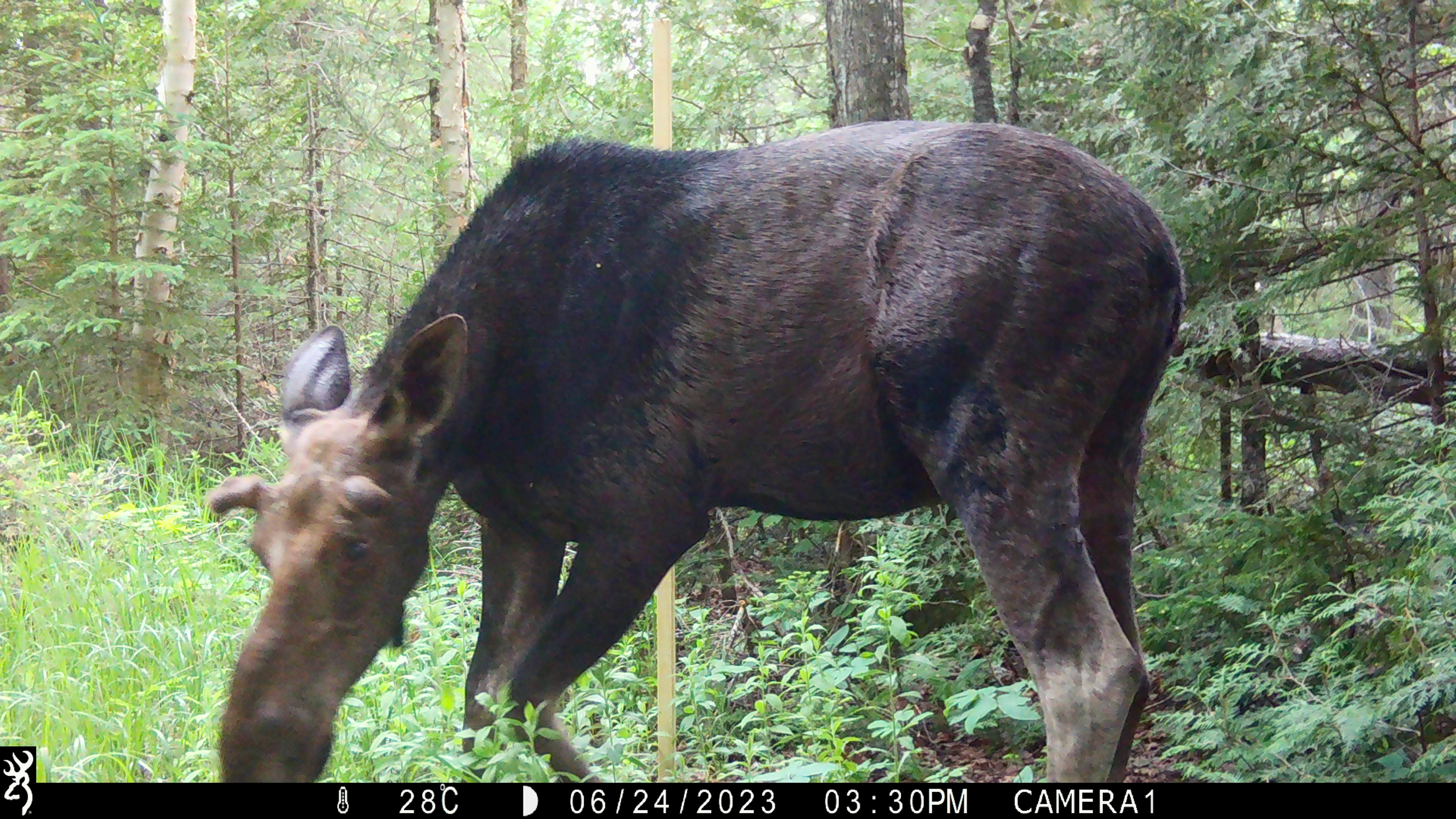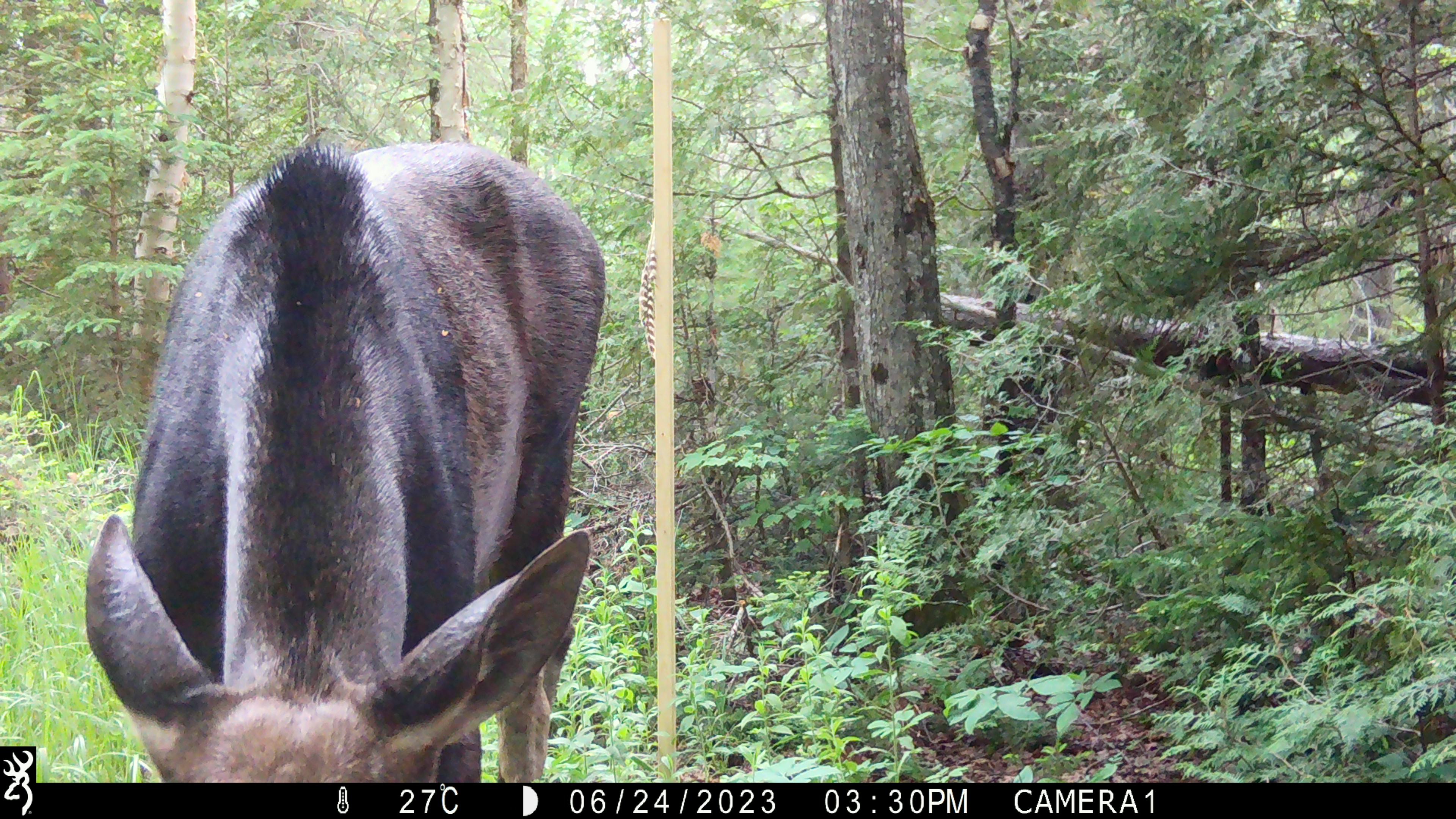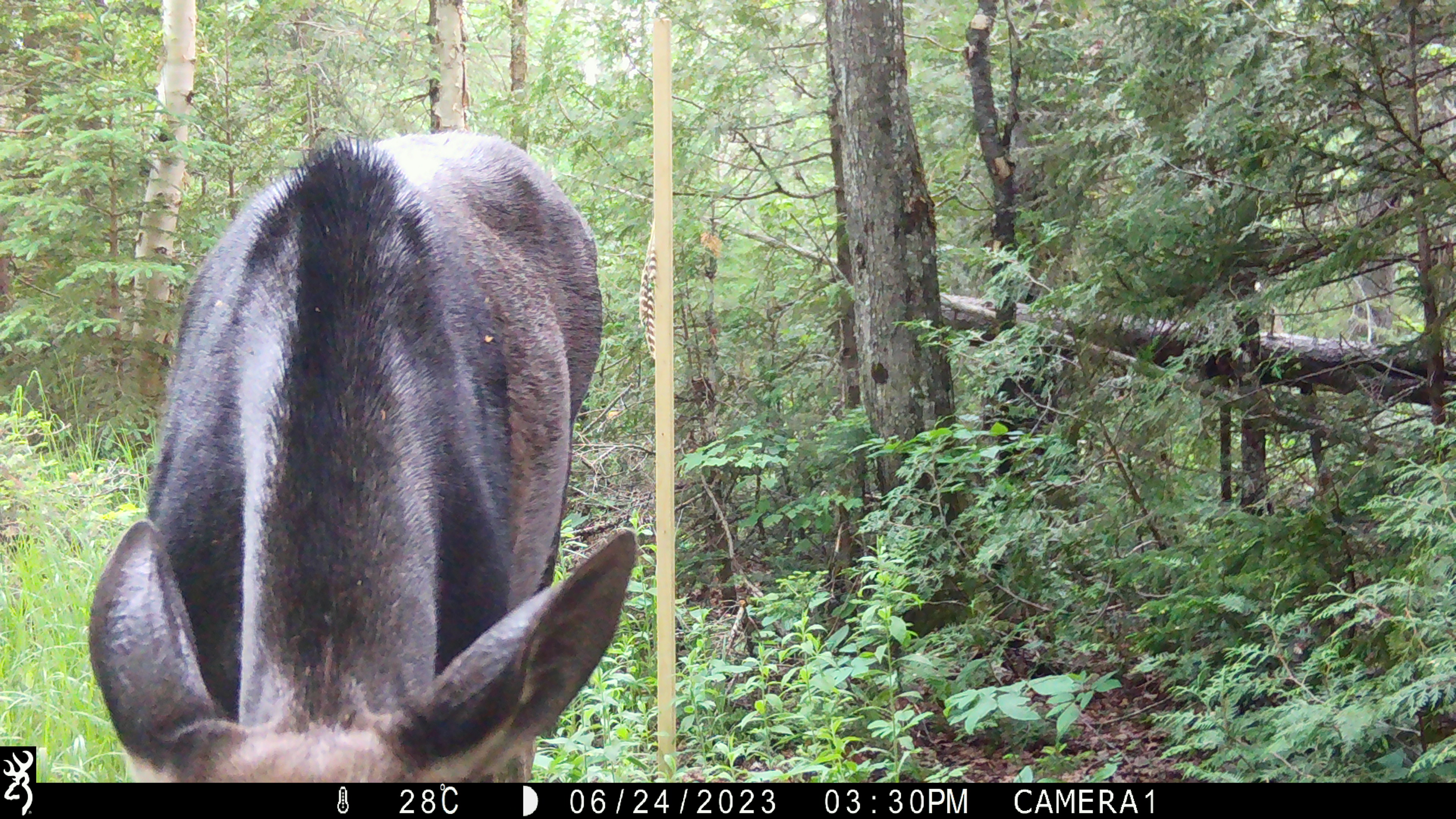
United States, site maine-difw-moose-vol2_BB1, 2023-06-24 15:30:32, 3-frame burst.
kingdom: Animalia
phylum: Chordata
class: Mammalia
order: Artiodactyla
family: Cervidae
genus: Alces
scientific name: Alces alces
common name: moose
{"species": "moose (Alces alces)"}